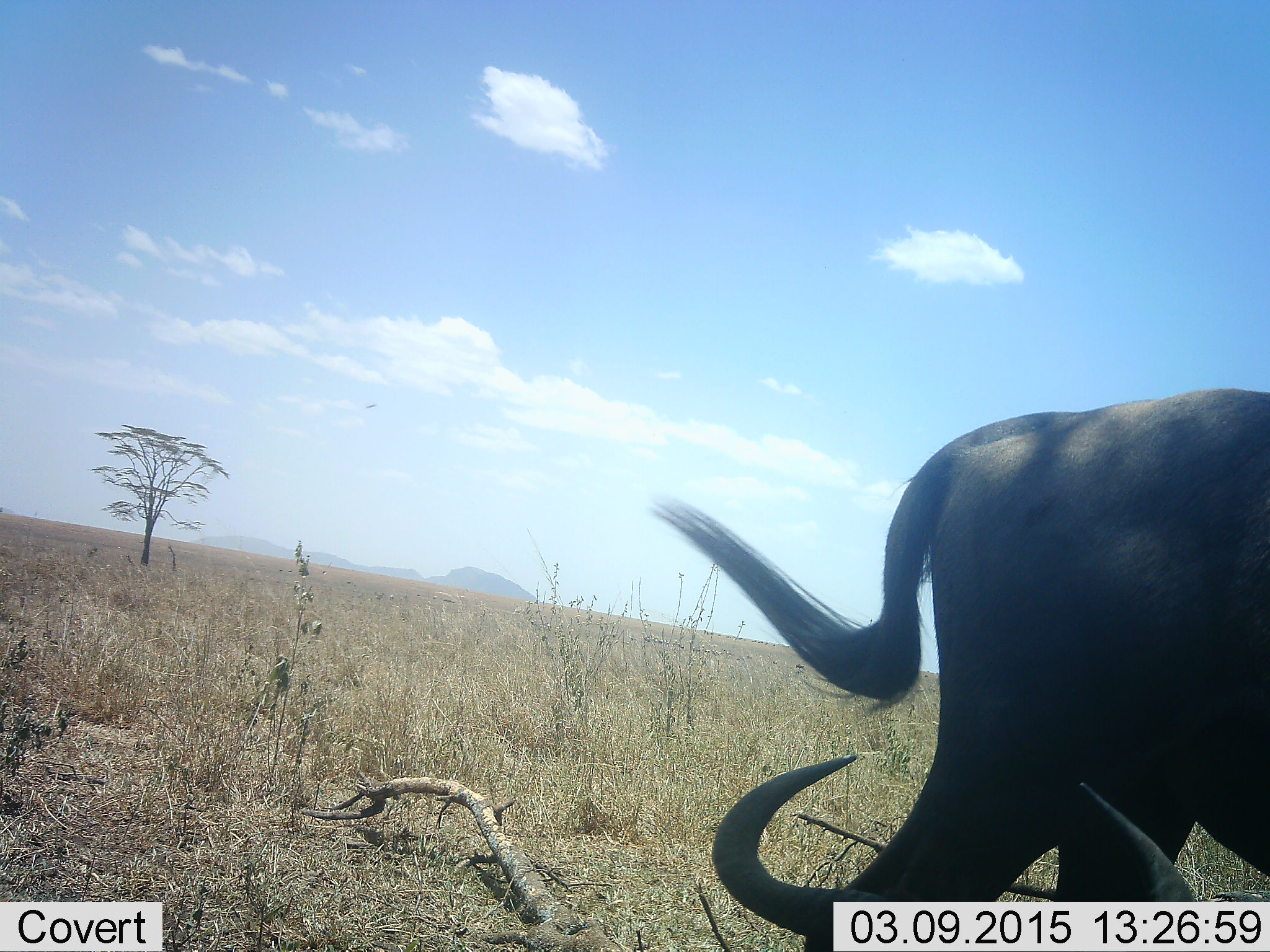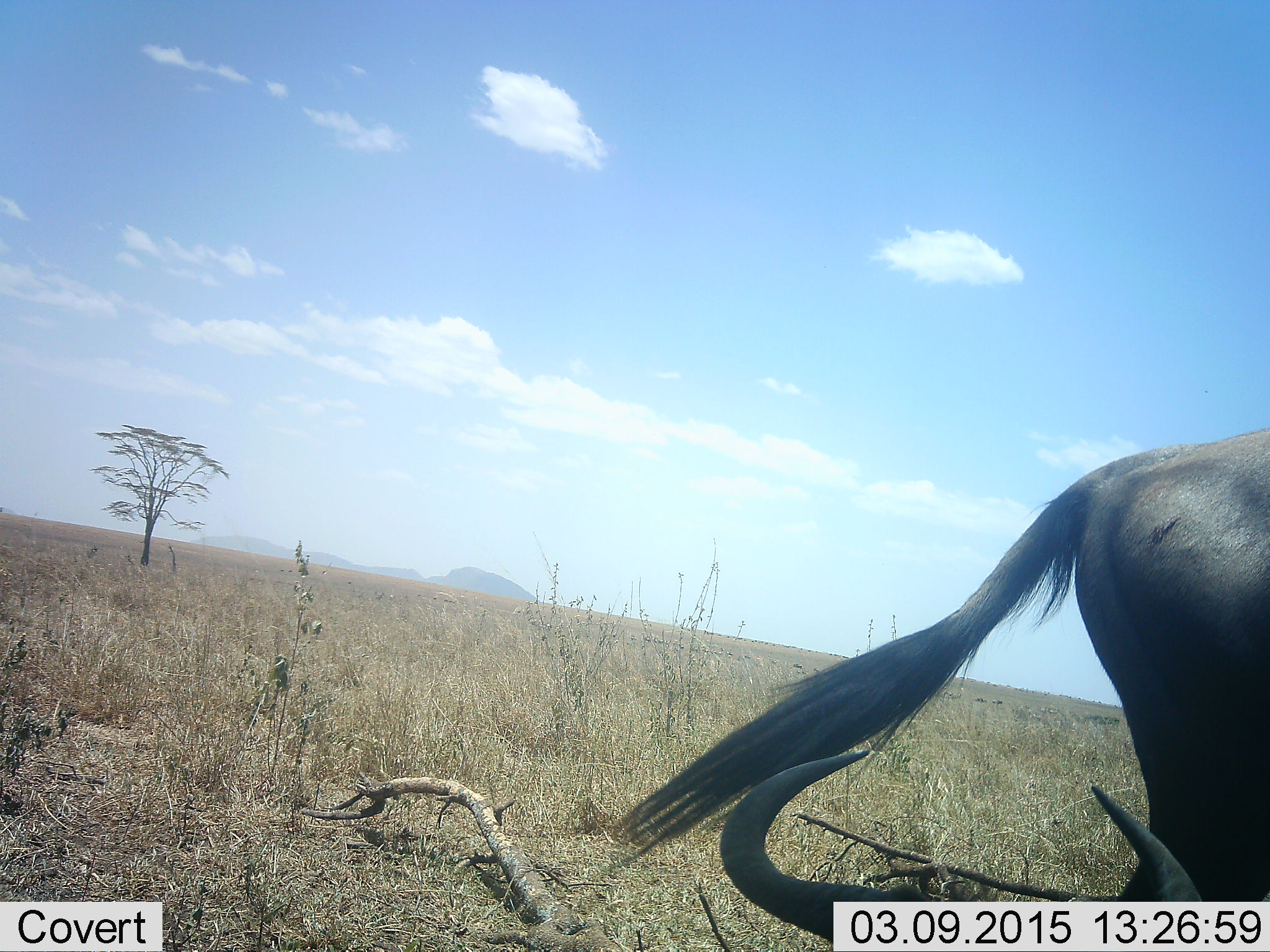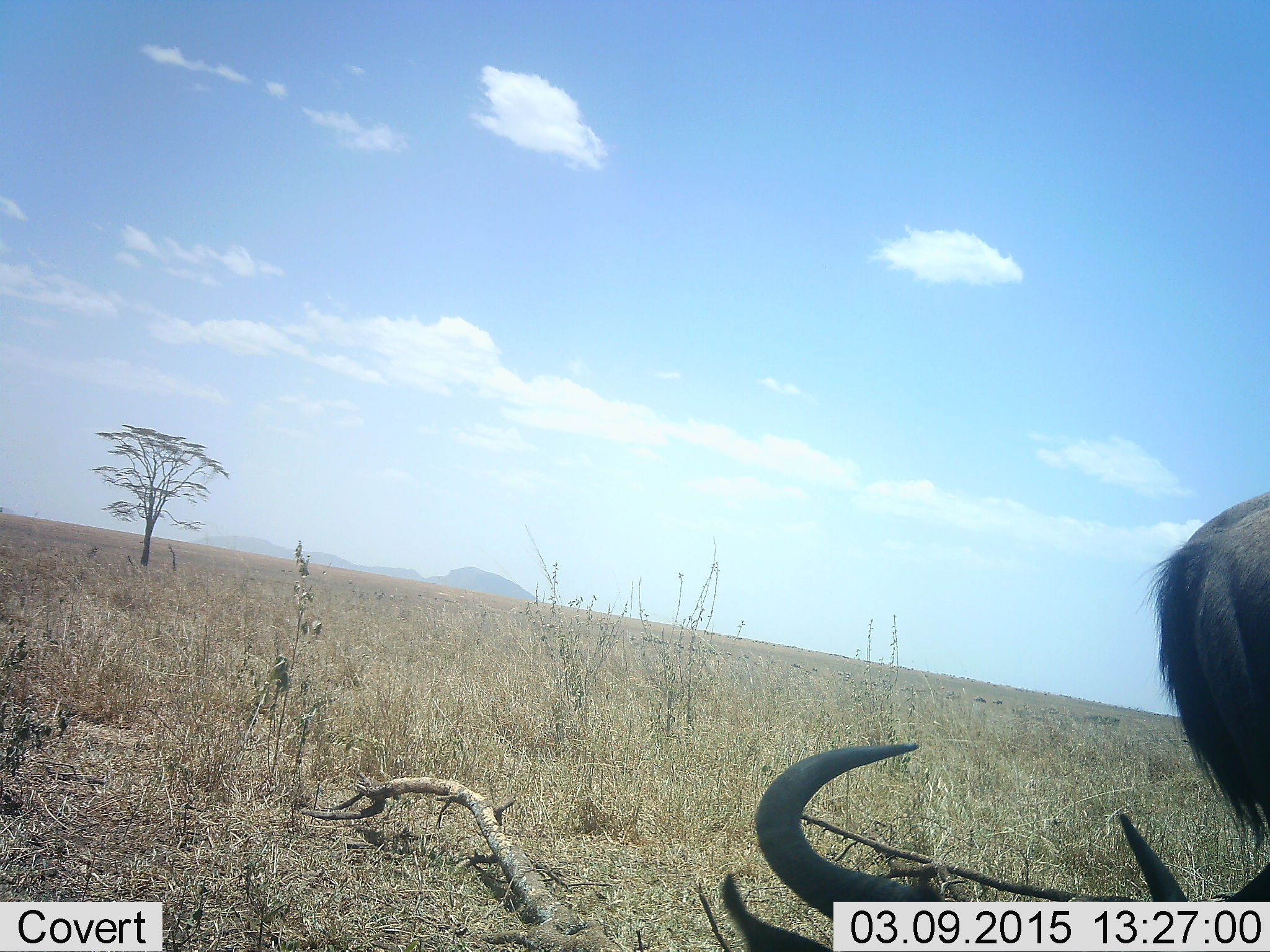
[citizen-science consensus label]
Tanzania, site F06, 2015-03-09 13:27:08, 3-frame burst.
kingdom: Animalia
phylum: Chordata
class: Mammalia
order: Artiodactyla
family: Bovidae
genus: Connochaetes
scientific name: Connochaetes taurinus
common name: blue wildebeest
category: wildebeest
Wildebeest (blue wildebeest) (Connochaetes taurinus), count 2. Behavior (volunteer vote fractions): standing 0%, resting 90%, moving 100%, interacting 0%. Young present (vote fraction): 0%. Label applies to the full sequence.